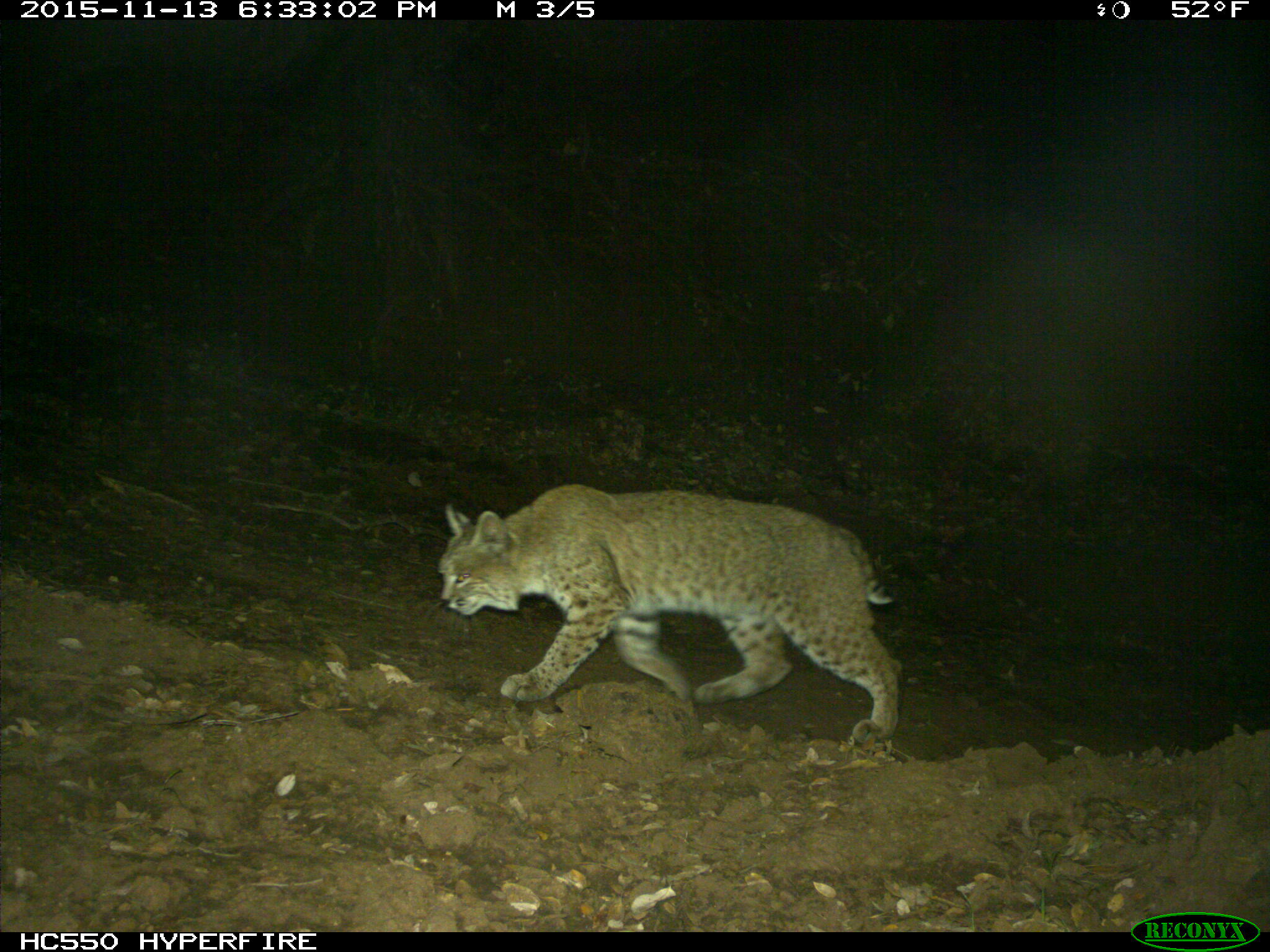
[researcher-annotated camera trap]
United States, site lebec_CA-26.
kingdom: Animalia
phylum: Chordata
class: Mammalia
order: Carnivora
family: Felidae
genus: Lynx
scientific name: Lynx rufus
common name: bobcat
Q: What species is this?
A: Lynx rufus (bobcat).